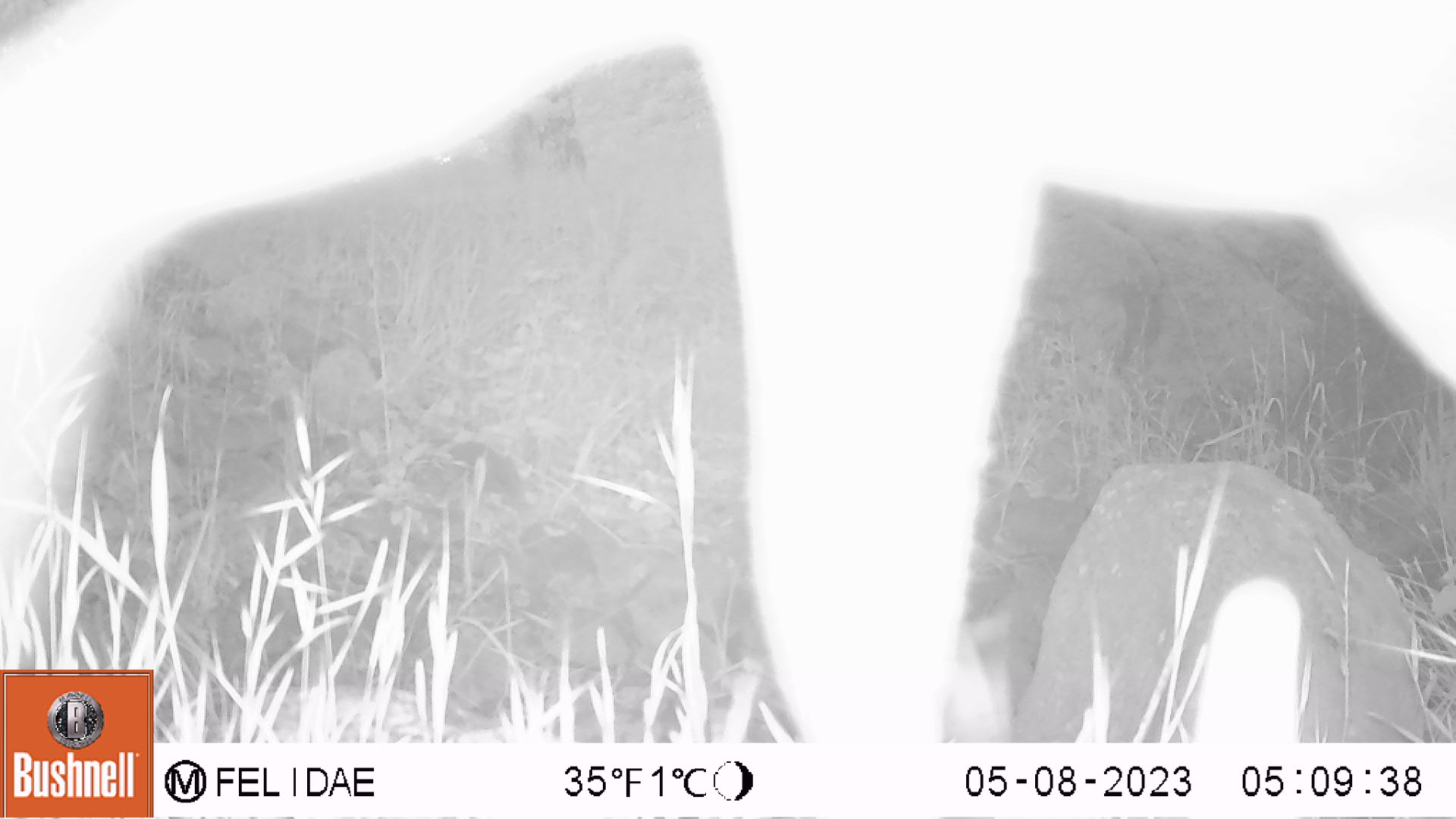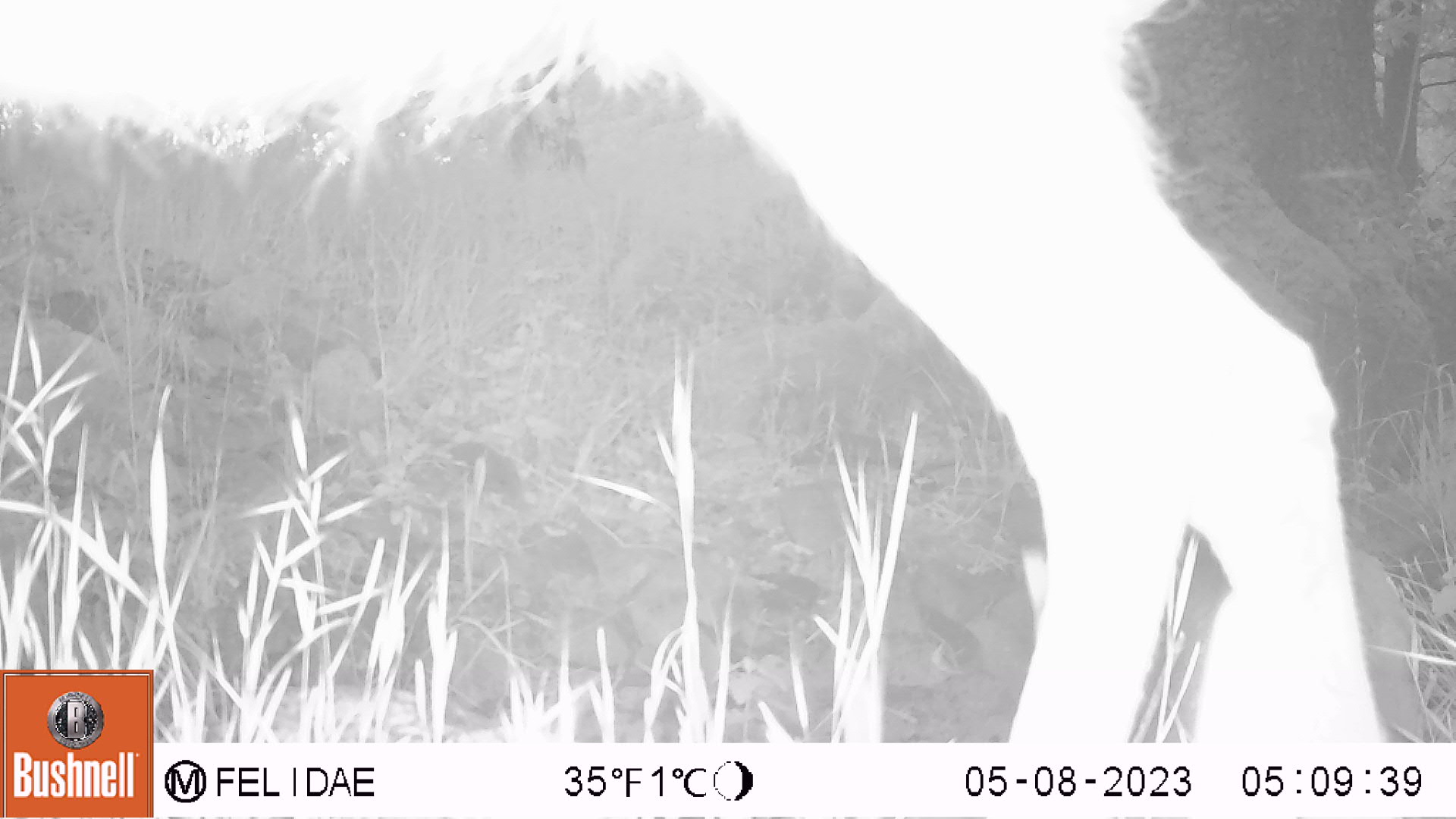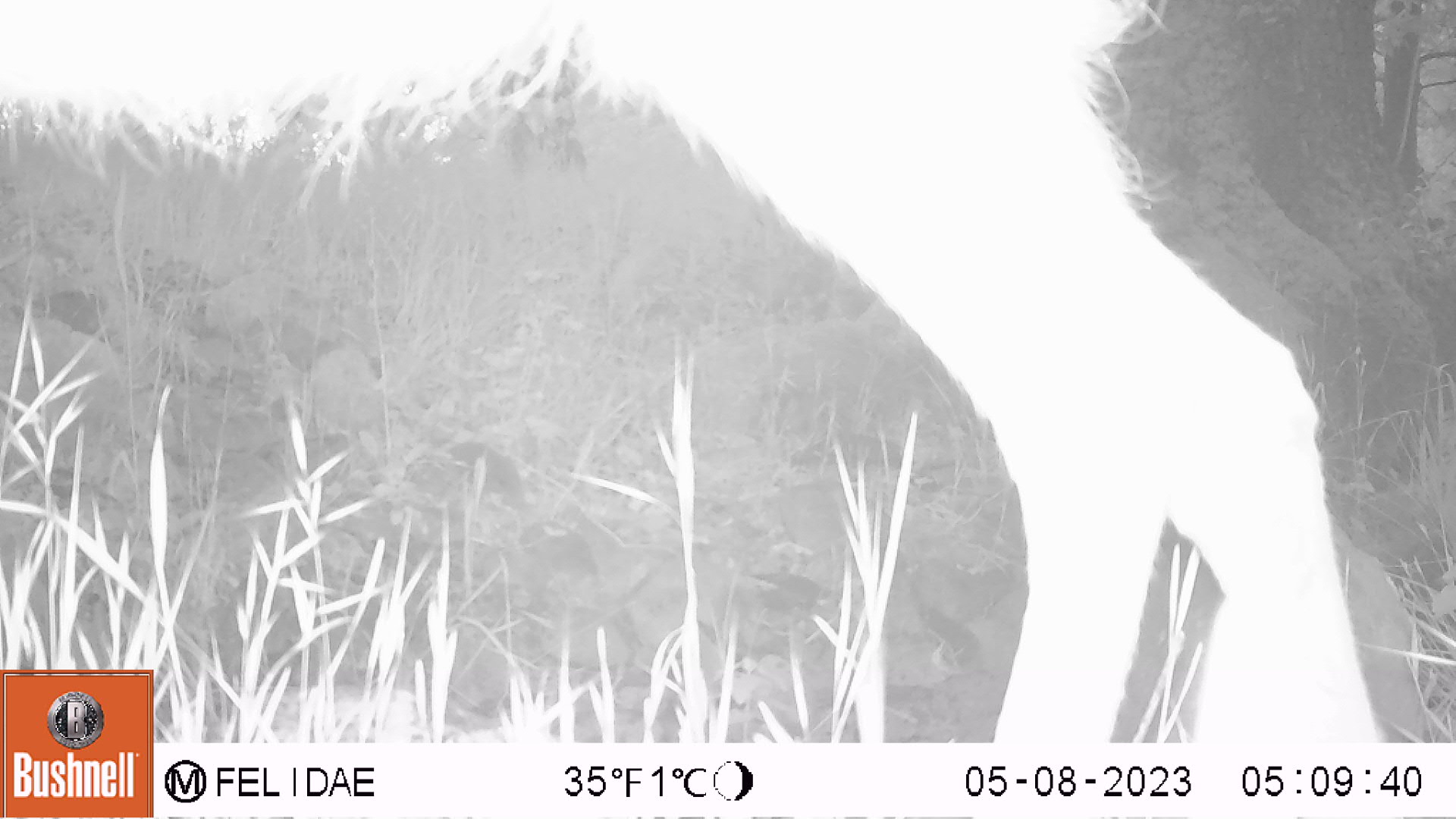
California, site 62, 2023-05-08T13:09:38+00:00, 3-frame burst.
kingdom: Animalia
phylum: Chordata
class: Mammalia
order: Artiodactyla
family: Cervidae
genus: Odocoileus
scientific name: Odocoileus hemionus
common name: mule deer